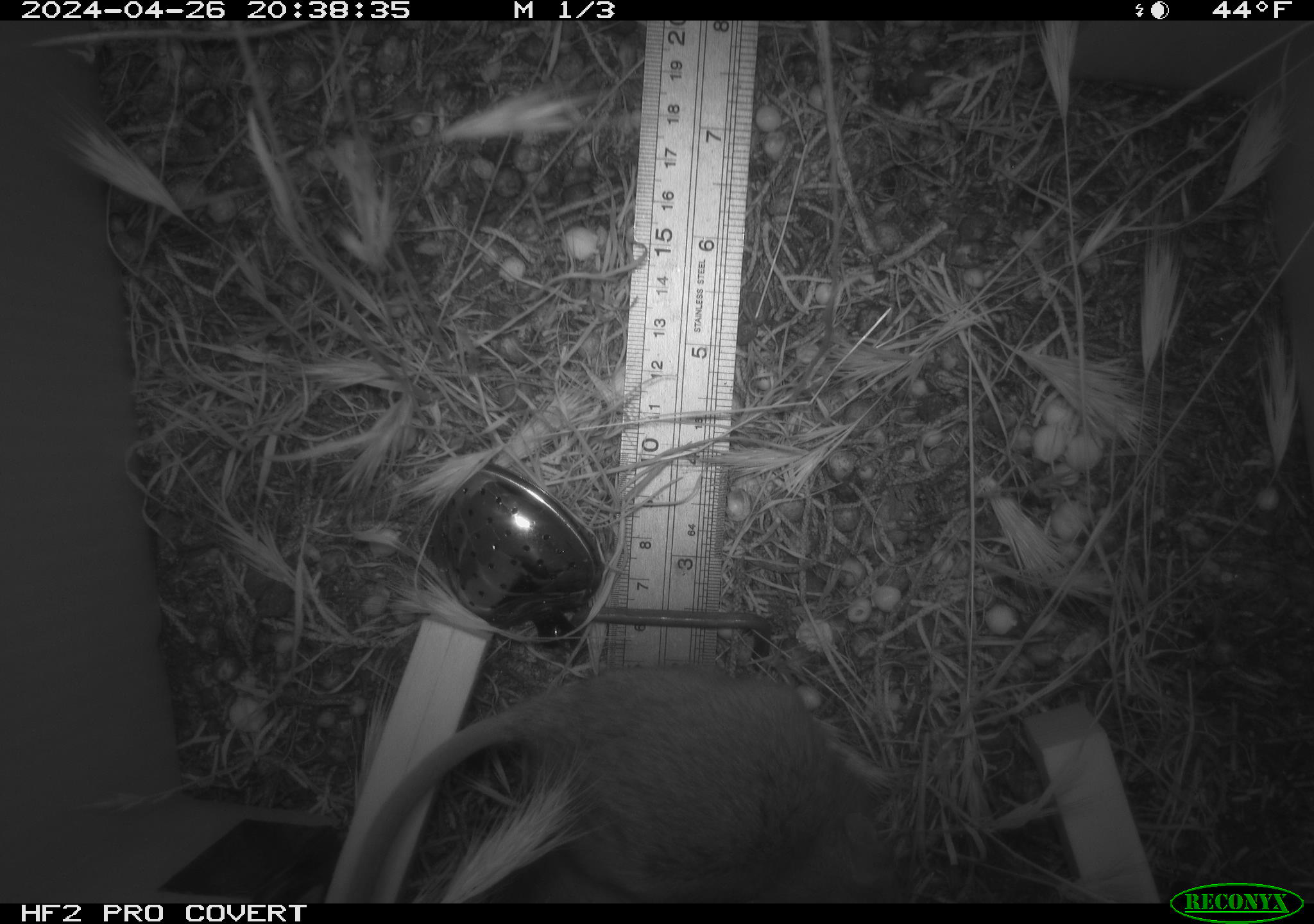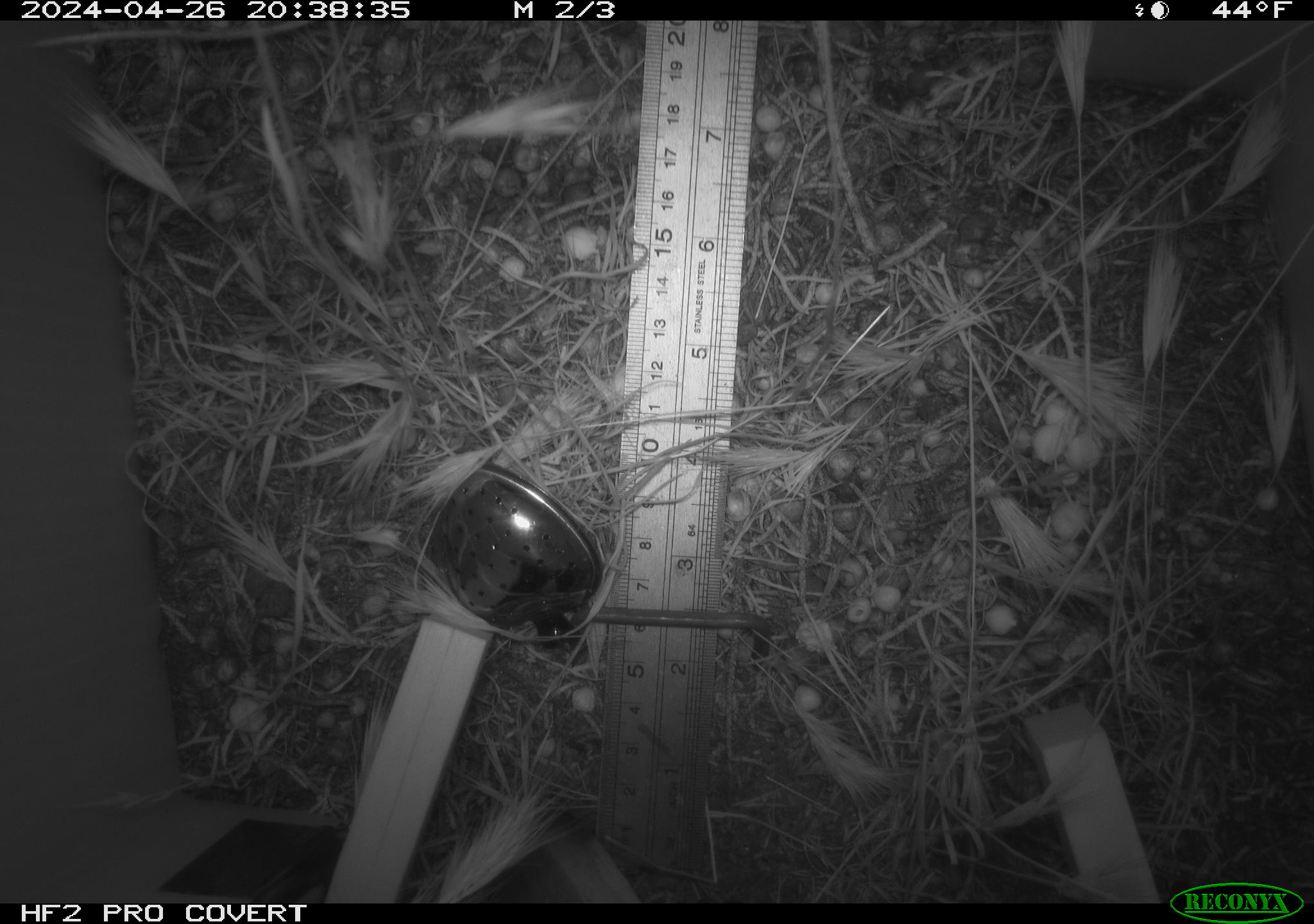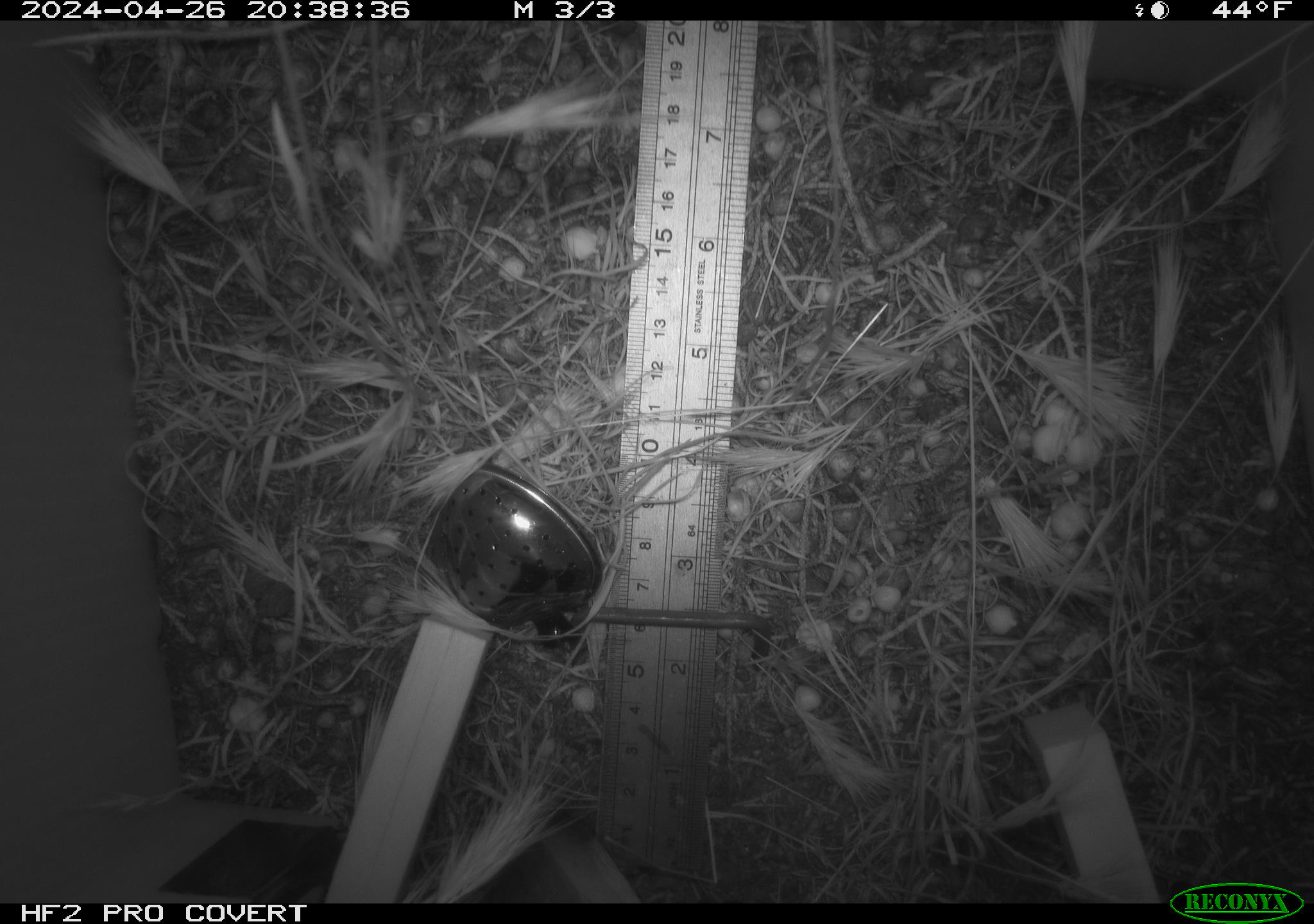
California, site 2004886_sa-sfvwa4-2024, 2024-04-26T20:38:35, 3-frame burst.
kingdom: Animalia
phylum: Chordata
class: Mammalia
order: Rodentia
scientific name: Rodentia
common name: mouse species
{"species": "mouse species (Rodentia)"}